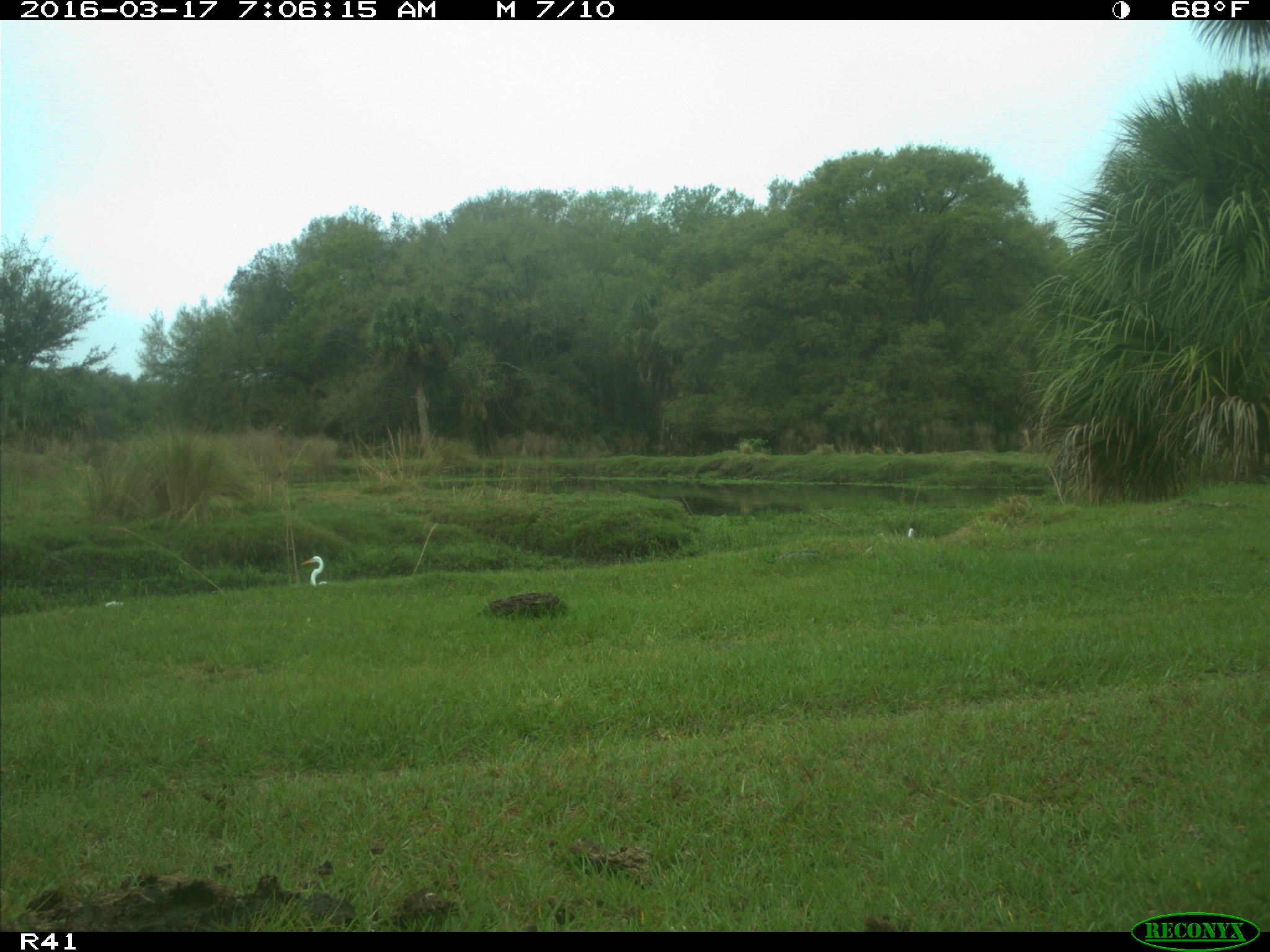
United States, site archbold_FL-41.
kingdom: Animalia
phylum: Chordata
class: Mammalia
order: Artiodactyla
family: Bovidae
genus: Bos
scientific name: Bos taurus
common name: domestic cow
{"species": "Bos taurus (domestic cow)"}